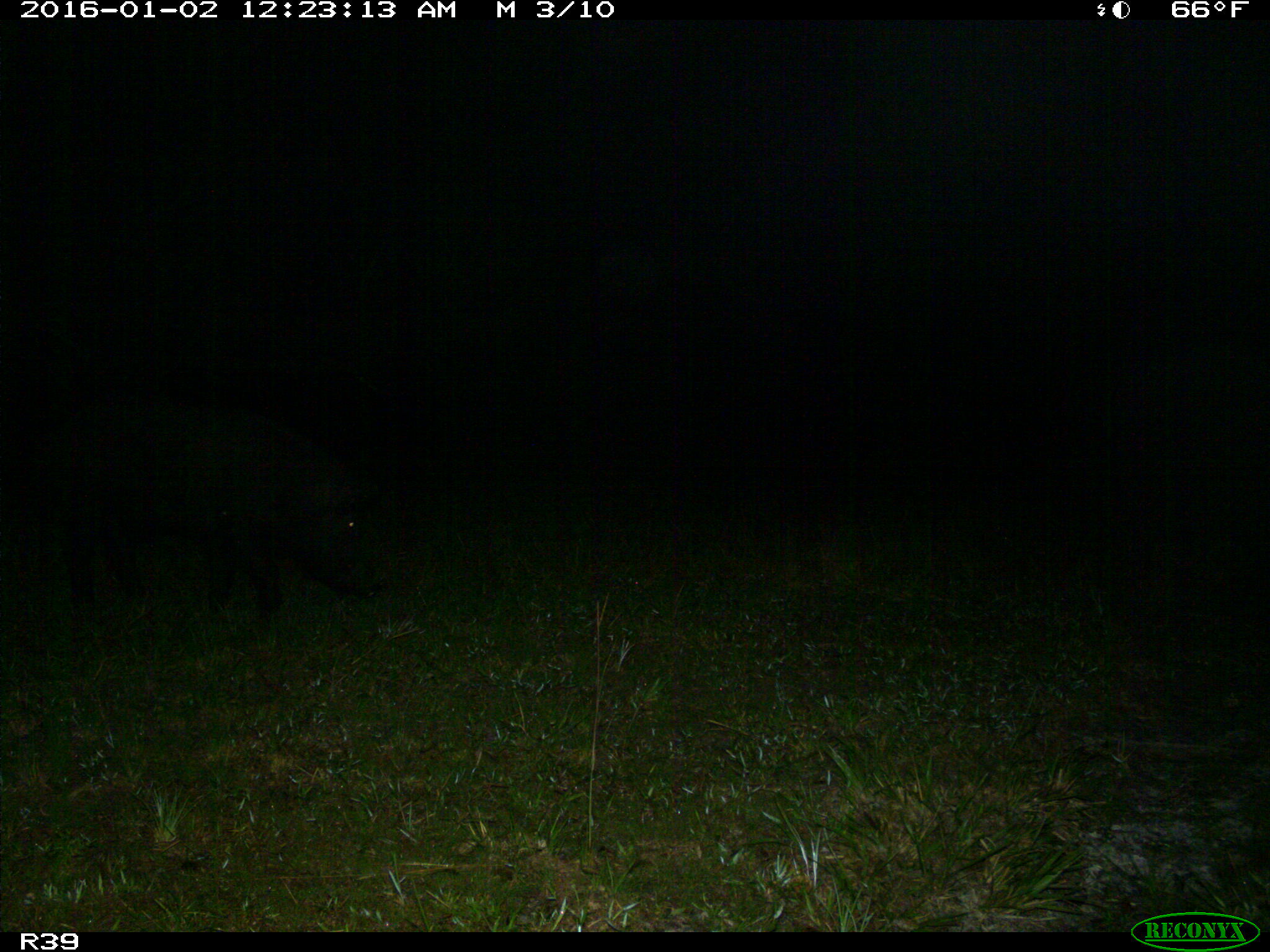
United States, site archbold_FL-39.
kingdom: Animalia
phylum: Chordata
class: Mammalia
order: Artiodactyla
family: Suidae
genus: Sus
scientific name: Sus scrofa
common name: wild boar